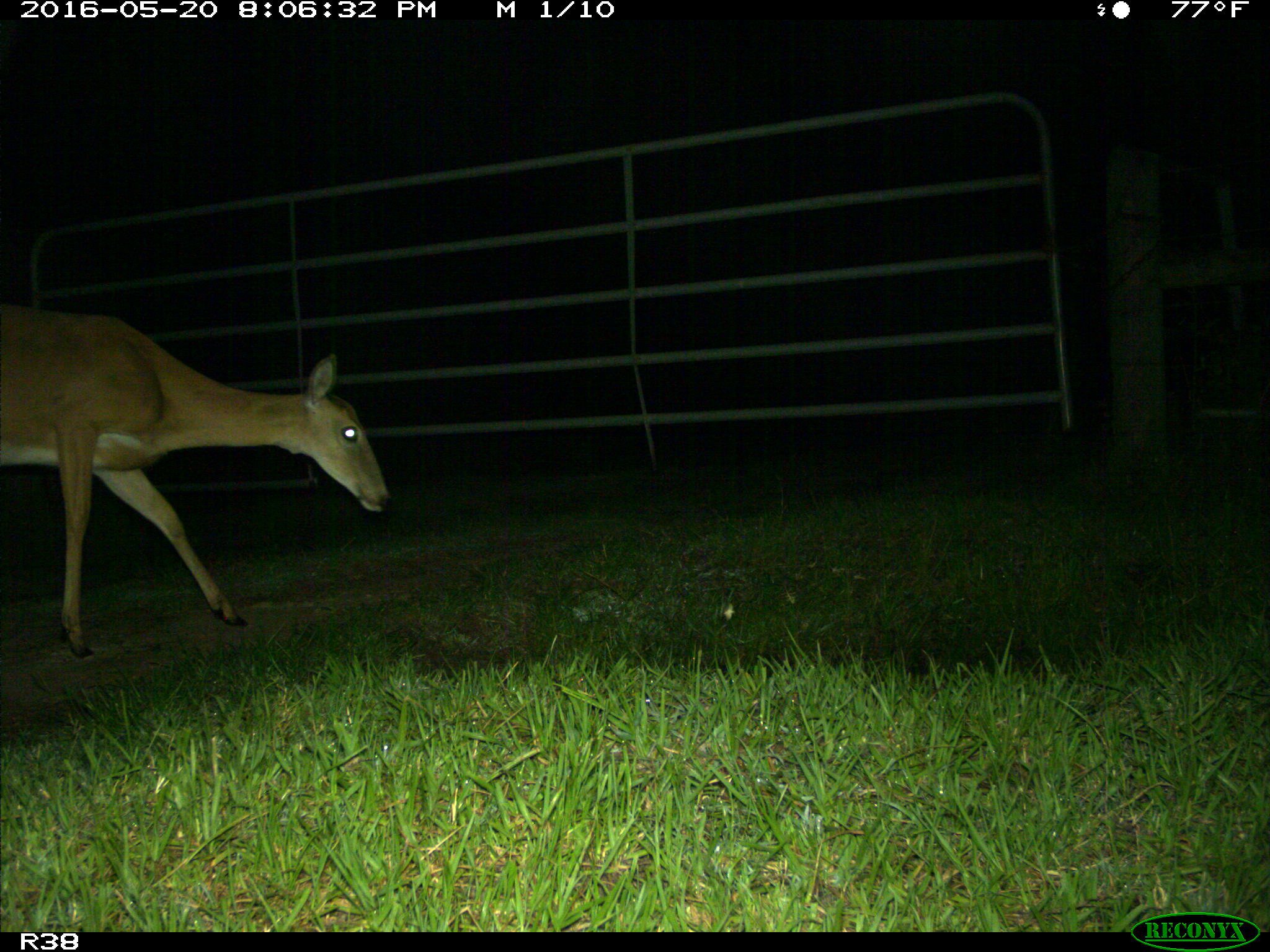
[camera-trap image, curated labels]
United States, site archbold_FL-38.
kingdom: Animalia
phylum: Chordata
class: Mammalia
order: Artiodactyla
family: Cervidae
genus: Odocoileus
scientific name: Odocoileus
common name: deer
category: unidentified deer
Unidentified deer (deer) (Odocoileus).